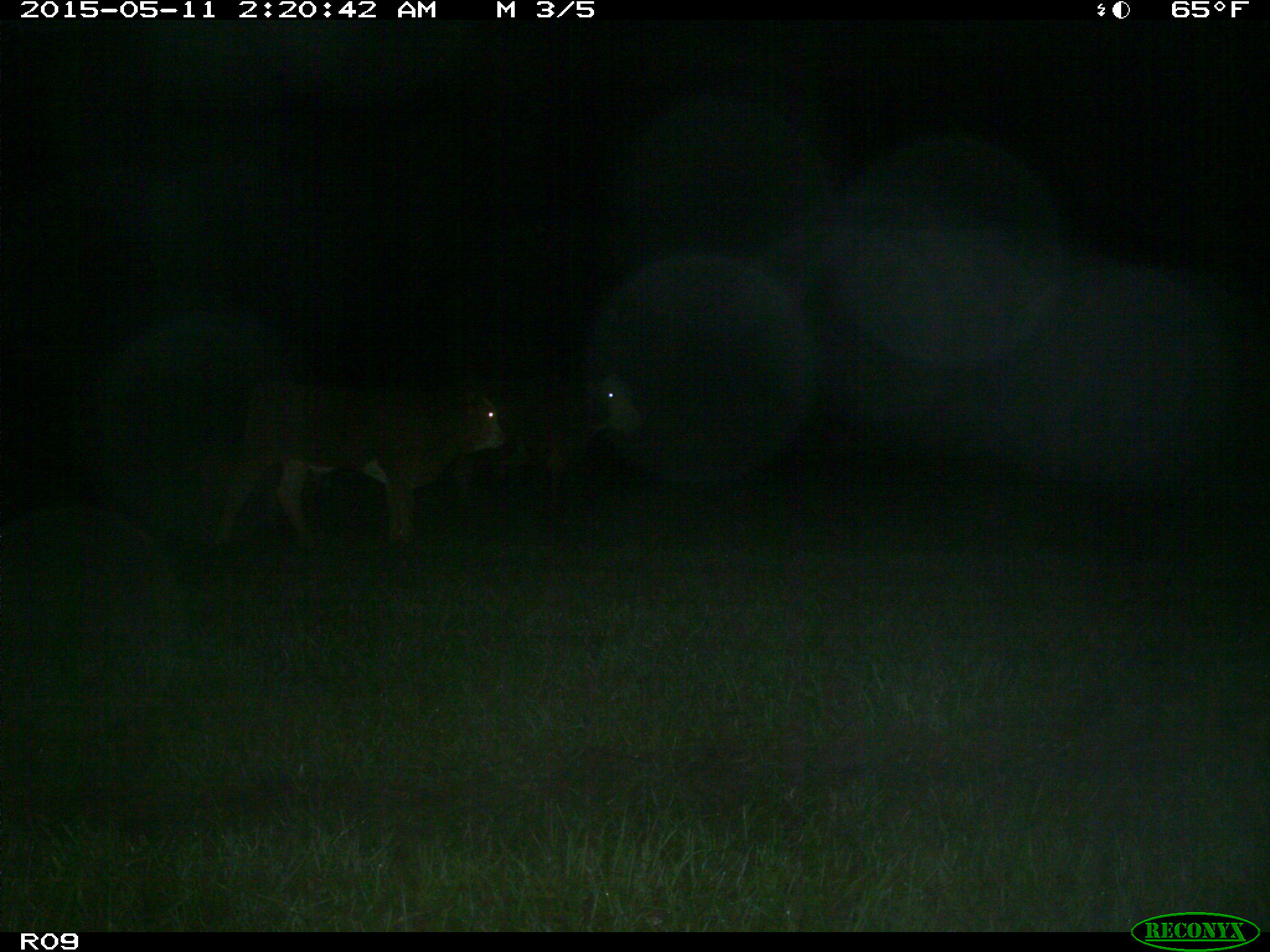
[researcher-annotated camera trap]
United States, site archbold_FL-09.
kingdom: Animalia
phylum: Chordata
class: Mammalia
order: Artiodactyla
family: Bovidae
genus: Bos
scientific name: Bos taurus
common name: domestic cow